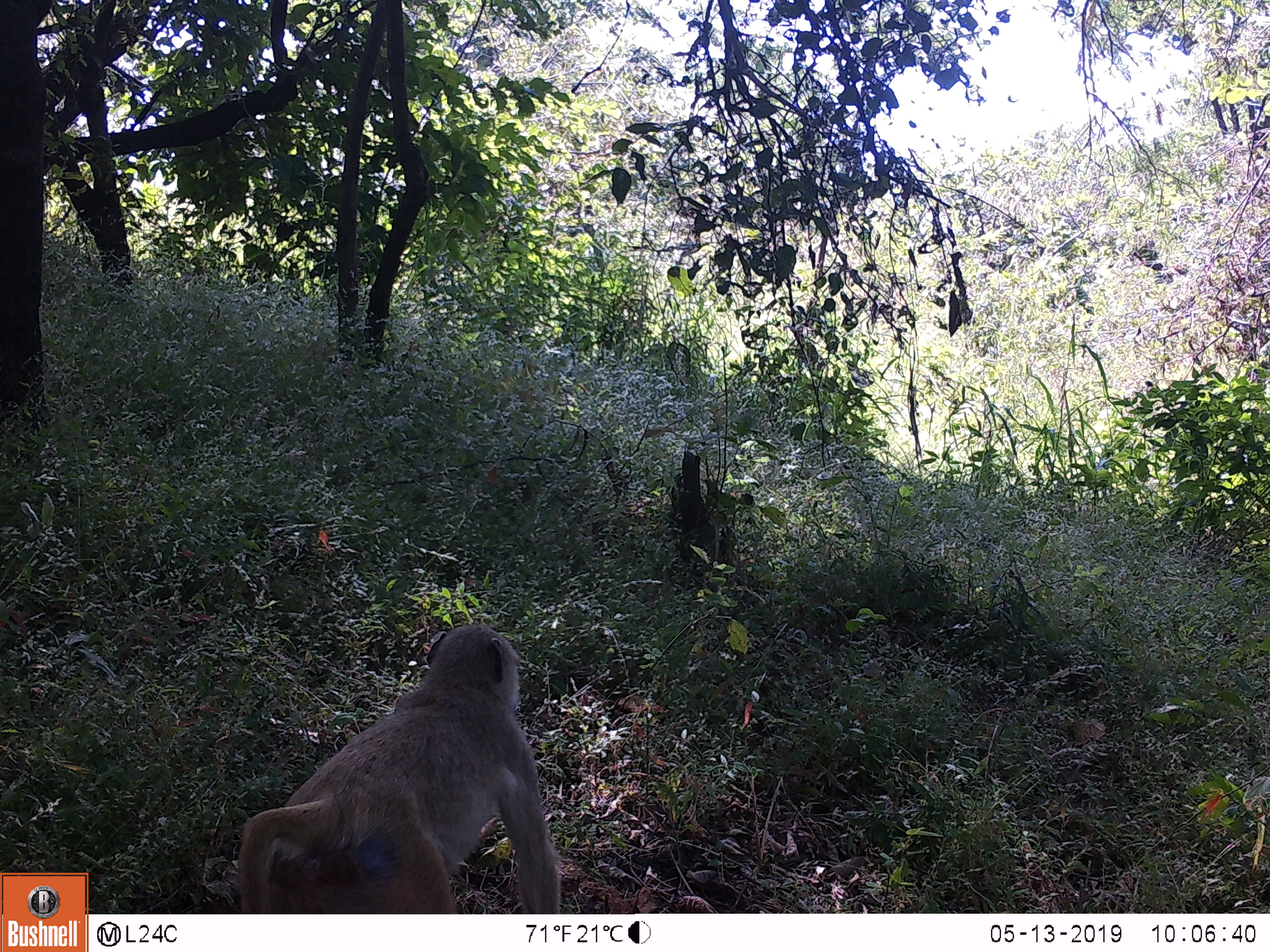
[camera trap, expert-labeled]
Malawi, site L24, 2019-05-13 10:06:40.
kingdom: Animalia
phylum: Chordata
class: Mammalia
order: Primates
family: Cercopithecidae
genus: Papio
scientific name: Papio cynocephalus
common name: yellow baboon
Yellow baboon (Papio cynocephalus), count 1.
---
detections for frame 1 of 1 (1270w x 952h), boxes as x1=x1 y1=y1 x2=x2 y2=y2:
yellow baboon: x1=221 y1=610 x2=577 y2=911